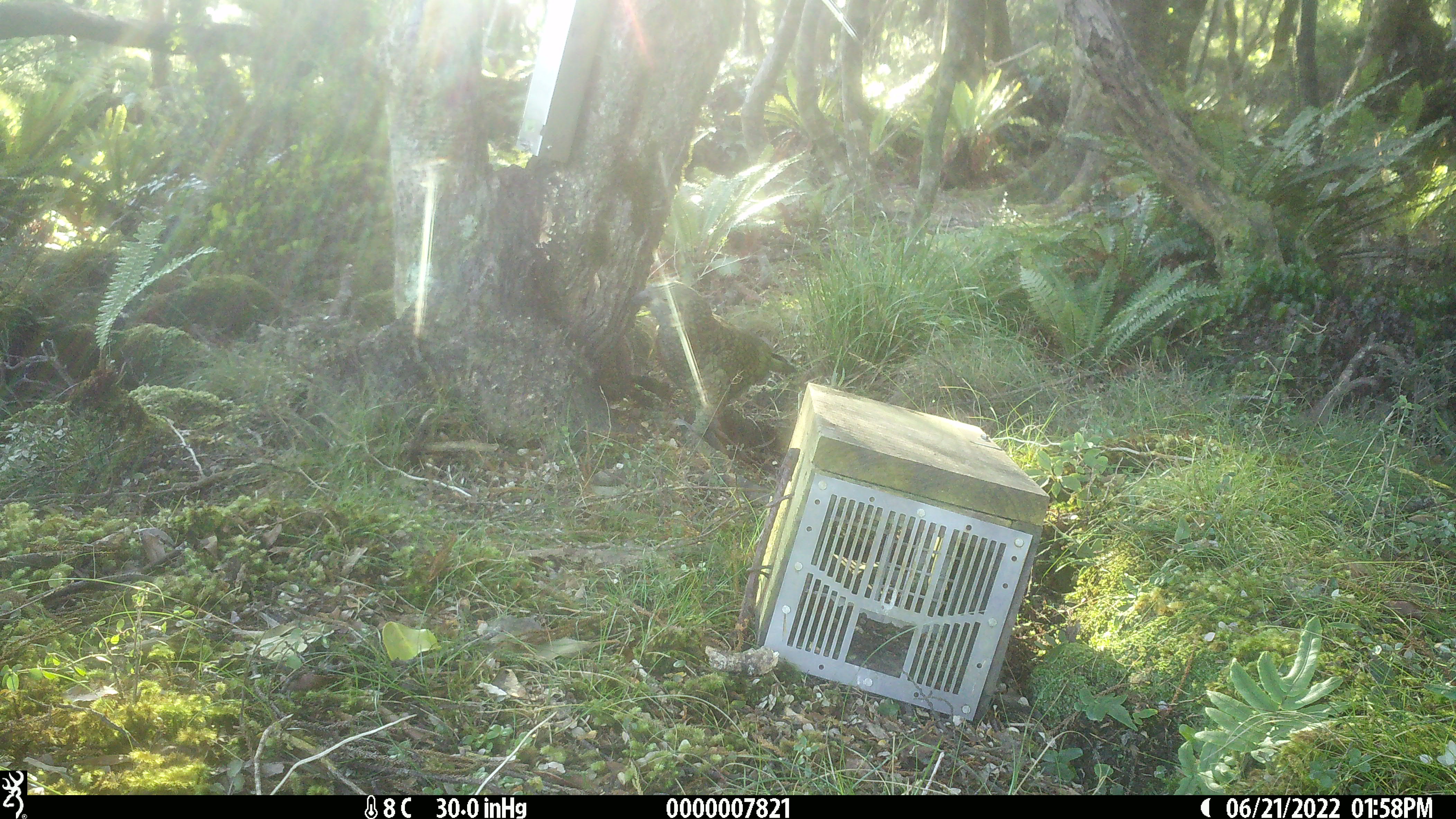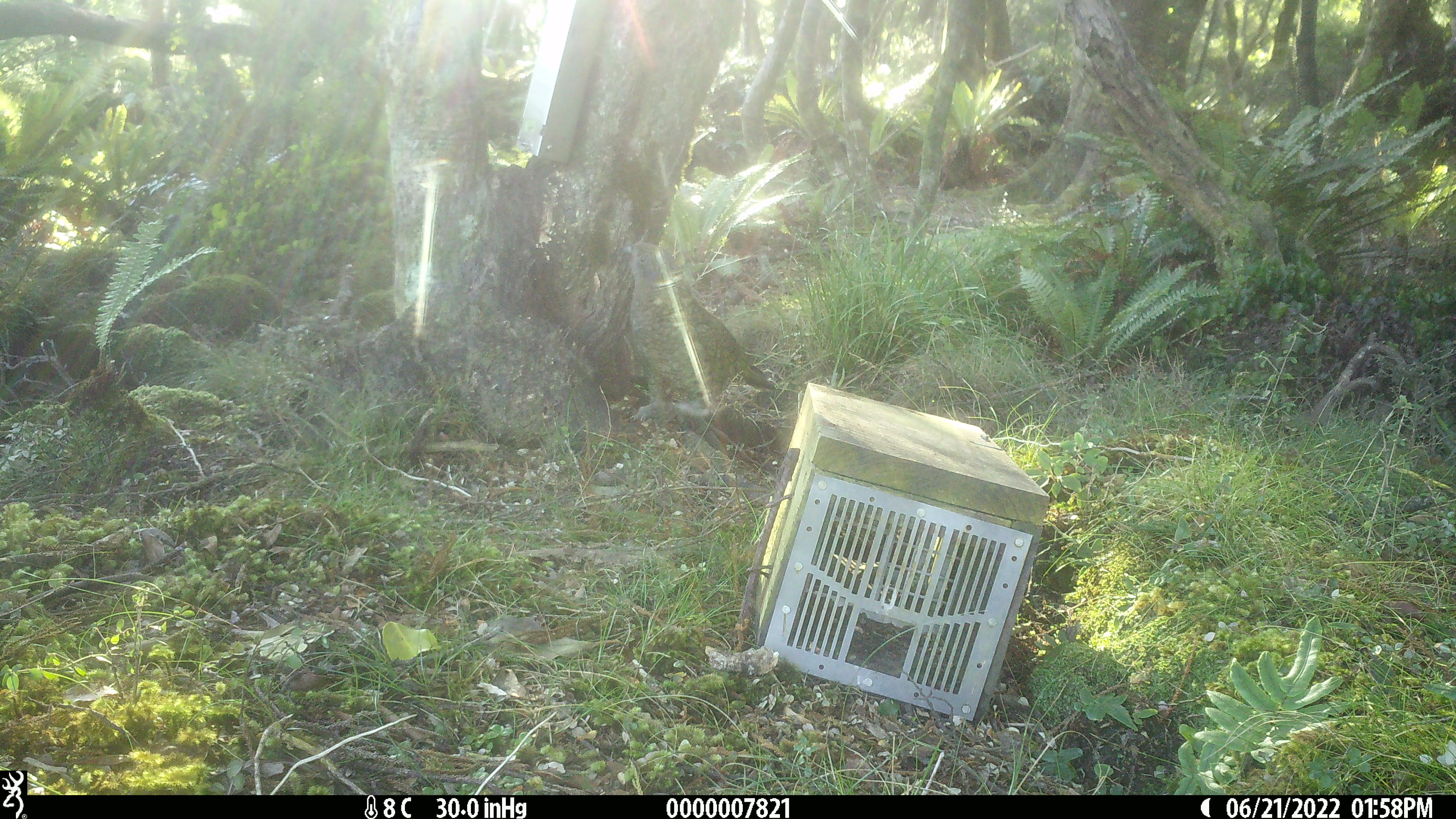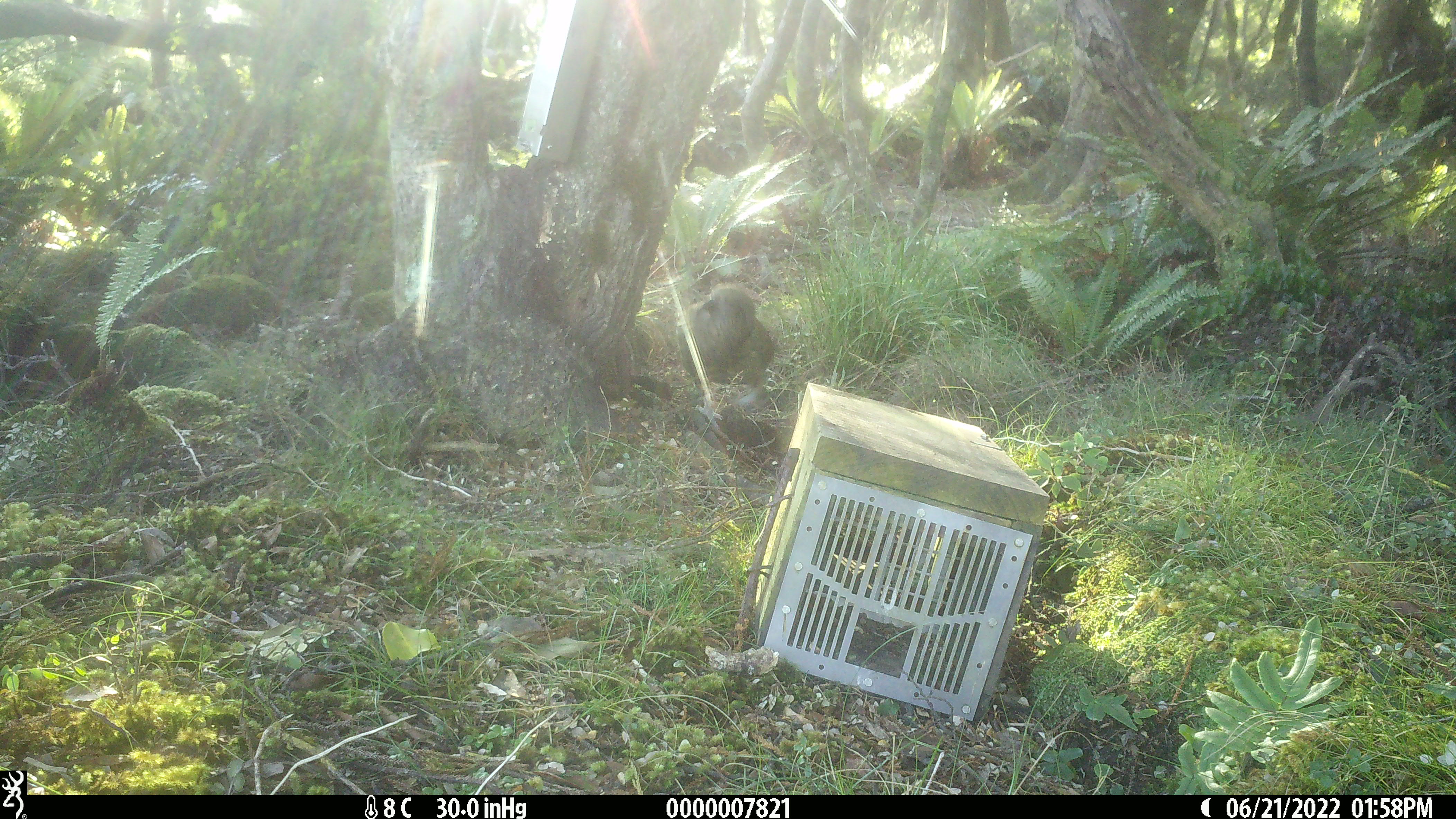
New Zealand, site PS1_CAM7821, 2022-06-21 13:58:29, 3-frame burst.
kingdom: Animalia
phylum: Chordata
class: Aves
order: Psittaciformes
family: Strigopidae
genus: Nestor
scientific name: Nestor notabilis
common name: kea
Kea (Nestor notabilis).